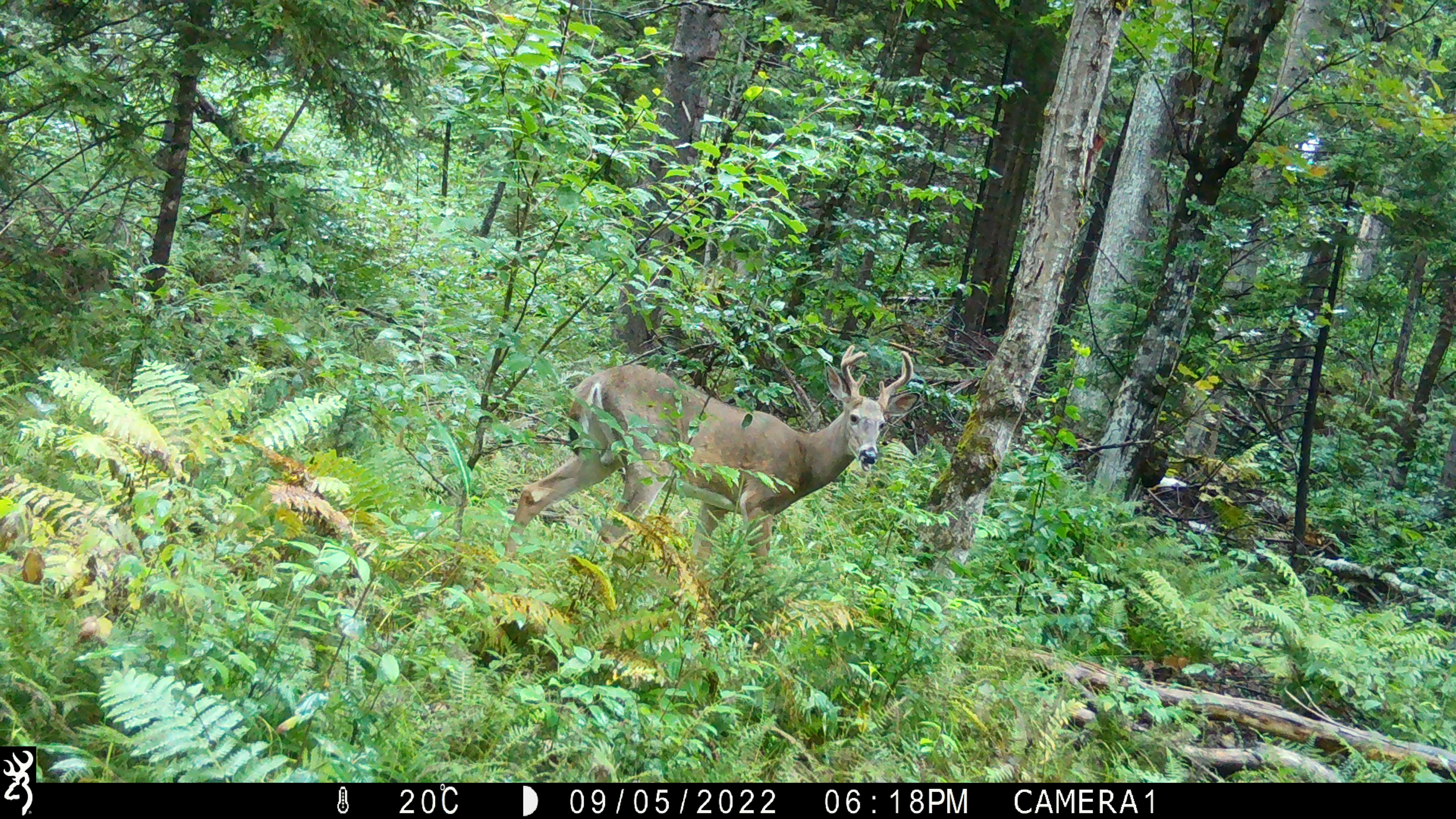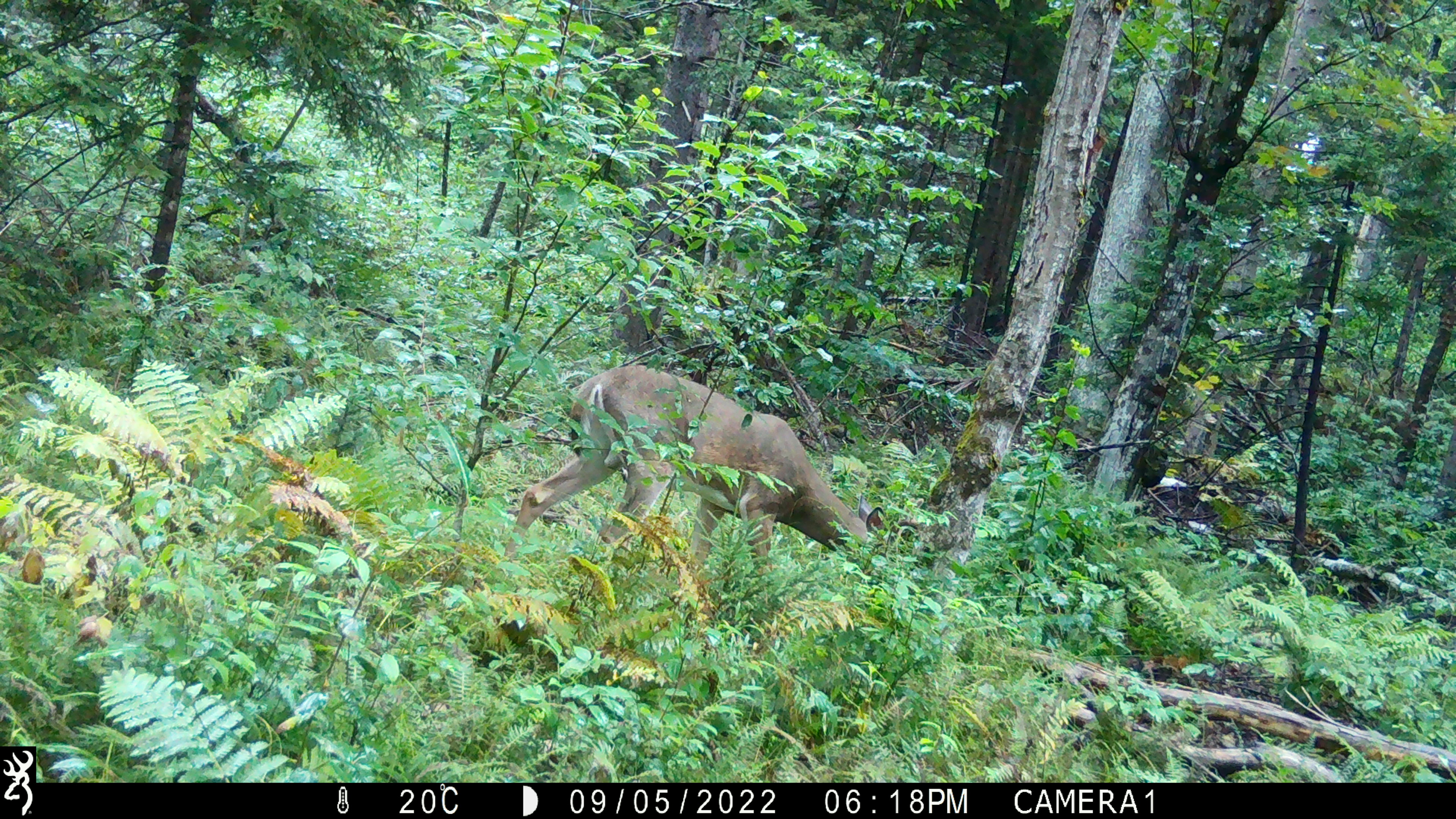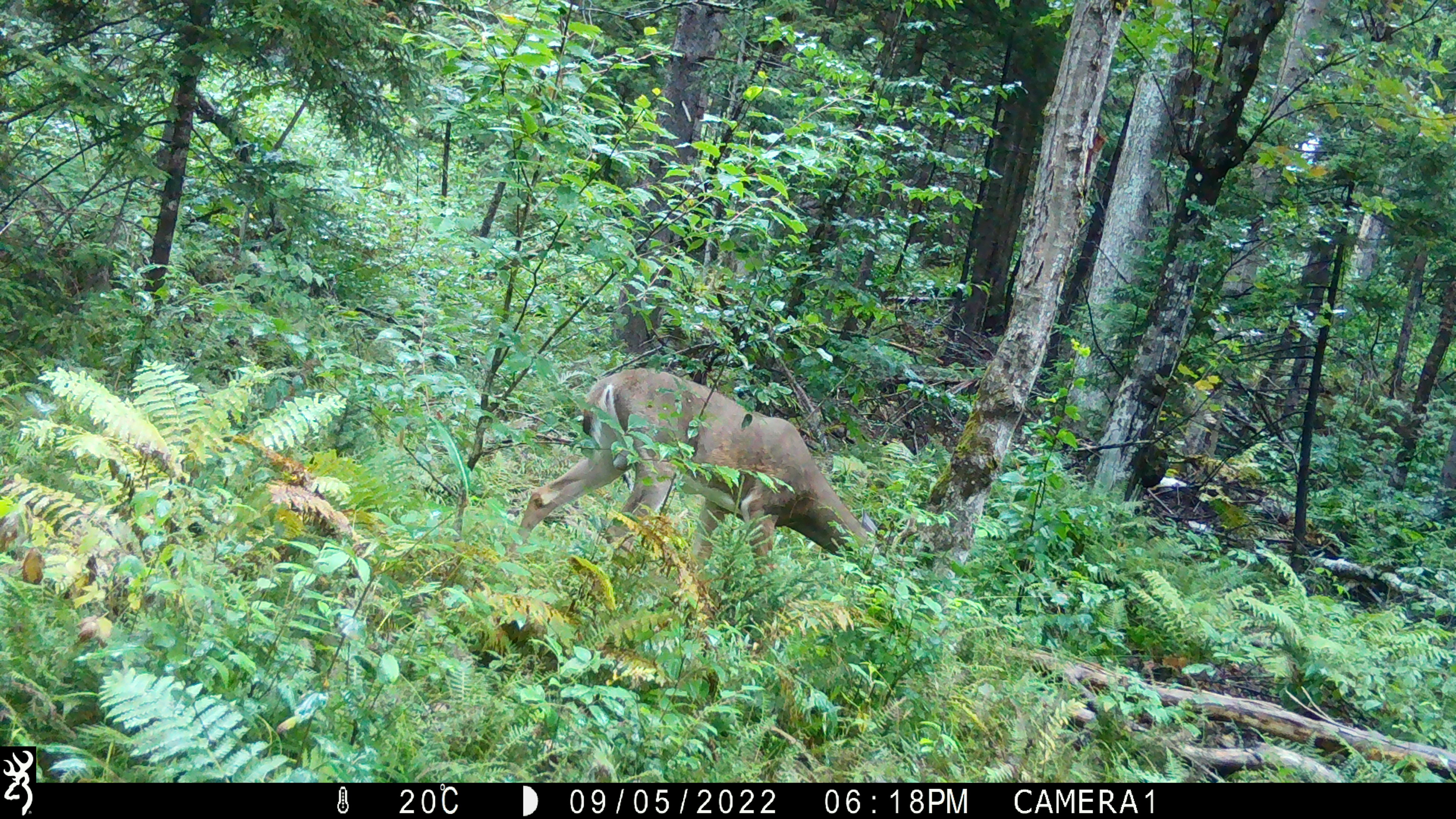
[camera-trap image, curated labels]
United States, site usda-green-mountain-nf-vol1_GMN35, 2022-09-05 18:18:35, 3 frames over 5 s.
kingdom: Animalia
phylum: Chordata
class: Mammalia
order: Artiodactyla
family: Cervidae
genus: Odocoileus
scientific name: Odocoileus virginianus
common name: white-tailed deer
White-tailed deer (Odocoileus virginianus).